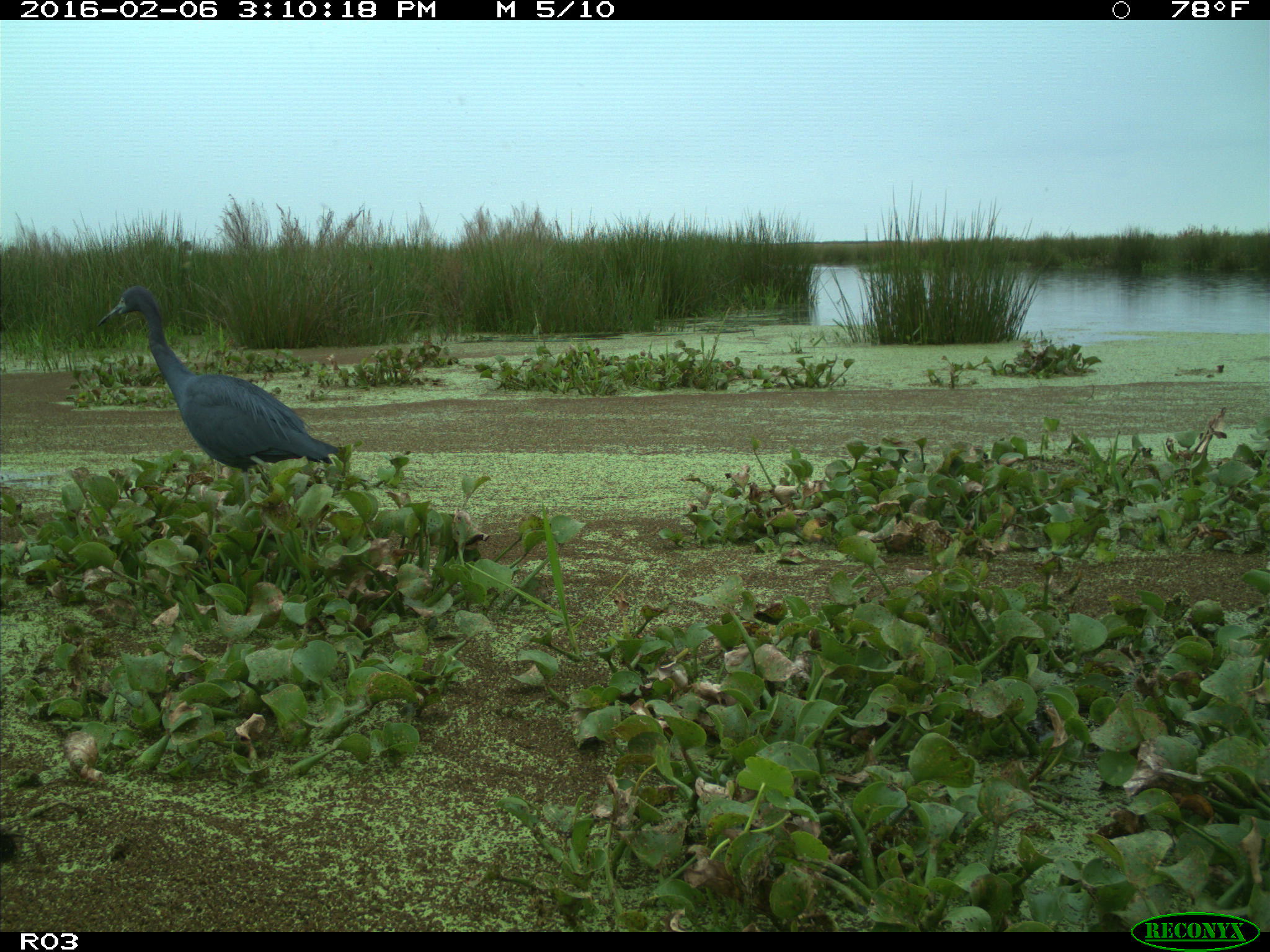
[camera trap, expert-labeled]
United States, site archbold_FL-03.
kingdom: Animalia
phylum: Chordata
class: Aves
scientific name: Aves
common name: birds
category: unidentified bird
Unidentified bird (birds) (Aves).